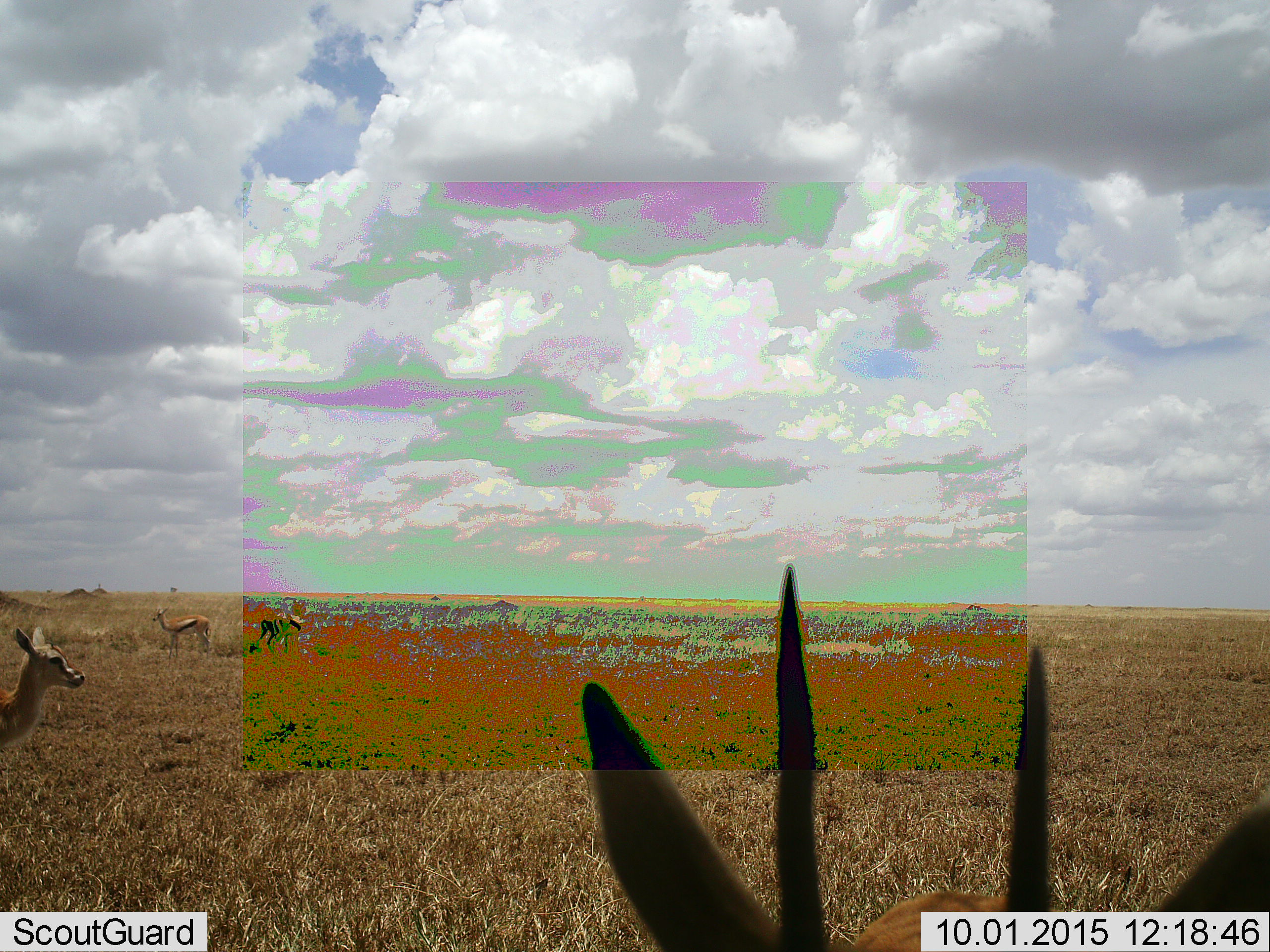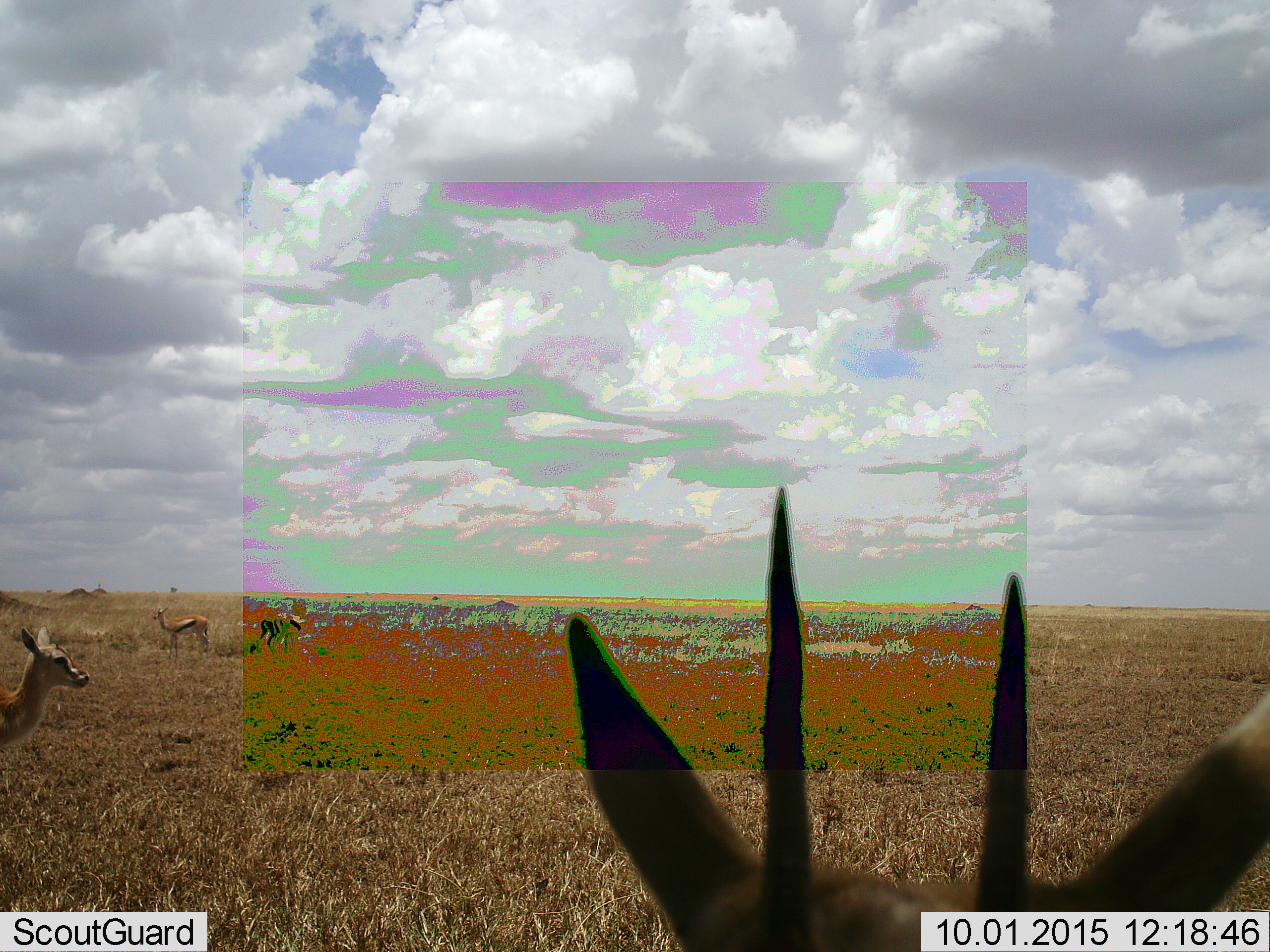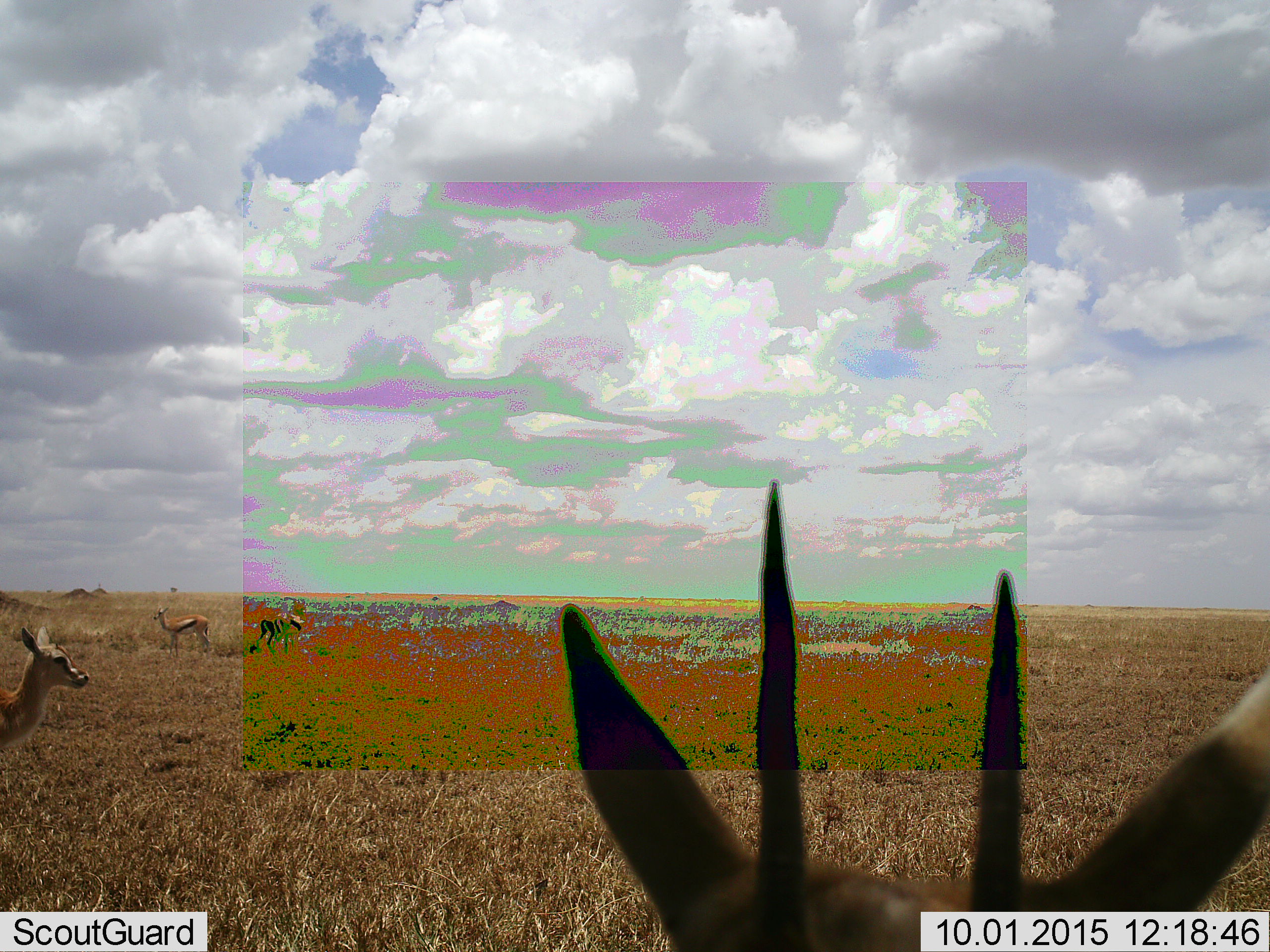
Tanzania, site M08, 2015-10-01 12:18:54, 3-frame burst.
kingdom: Animalia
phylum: Chordata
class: Mammalia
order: Artiodactyla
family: Bovidae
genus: Eudorcas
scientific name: Eudorcas thomsonii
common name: thomson's gazelle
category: gazellethomsons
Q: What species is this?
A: Gazellethomsons (thomson's gazelle) (Eudorcas thomsonii).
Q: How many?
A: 4.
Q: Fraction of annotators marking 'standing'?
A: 100%.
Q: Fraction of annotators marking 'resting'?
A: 0%.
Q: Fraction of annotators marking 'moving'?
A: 0%.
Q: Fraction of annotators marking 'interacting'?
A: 0%.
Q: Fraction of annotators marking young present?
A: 0%.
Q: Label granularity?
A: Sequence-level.